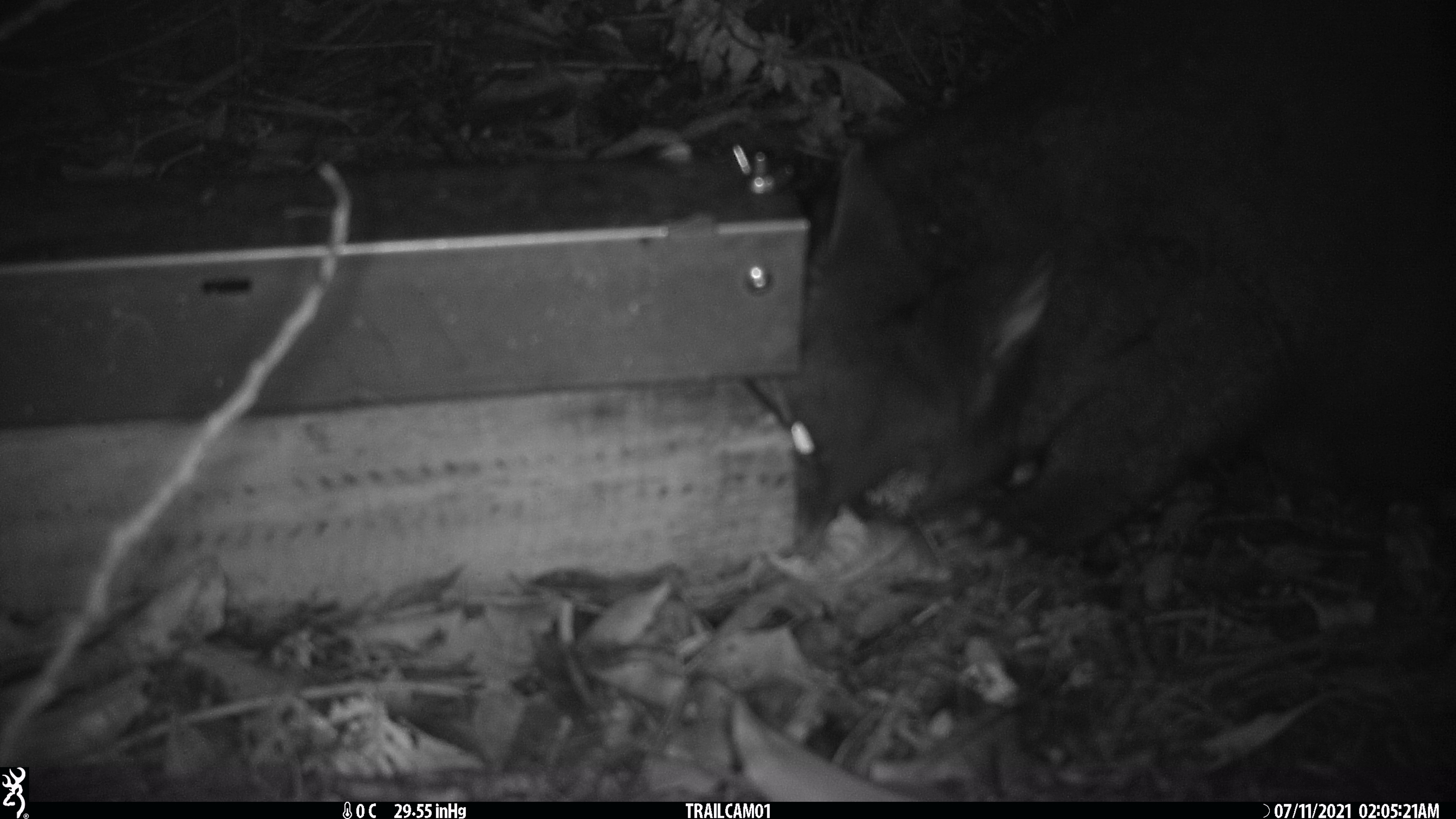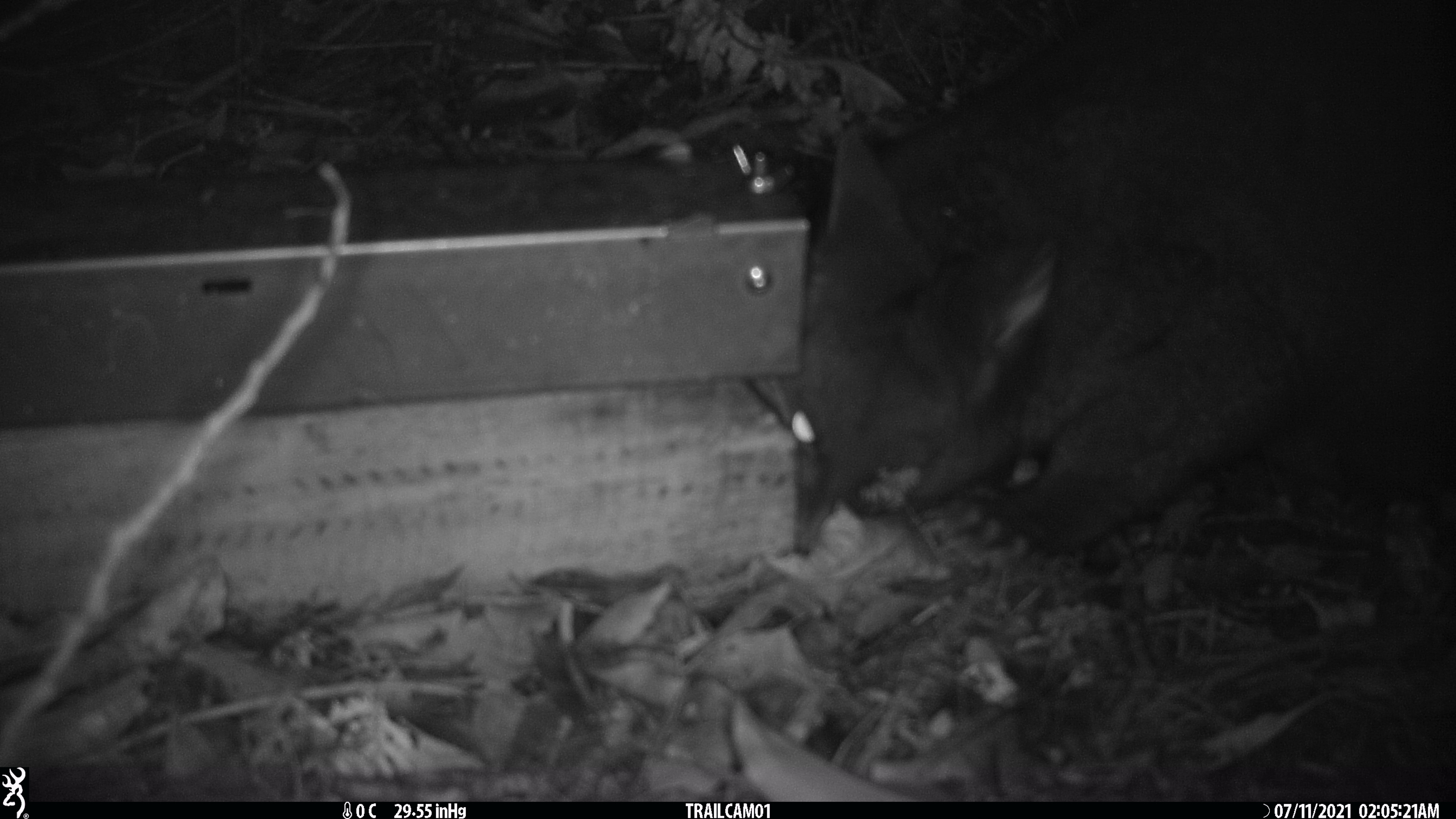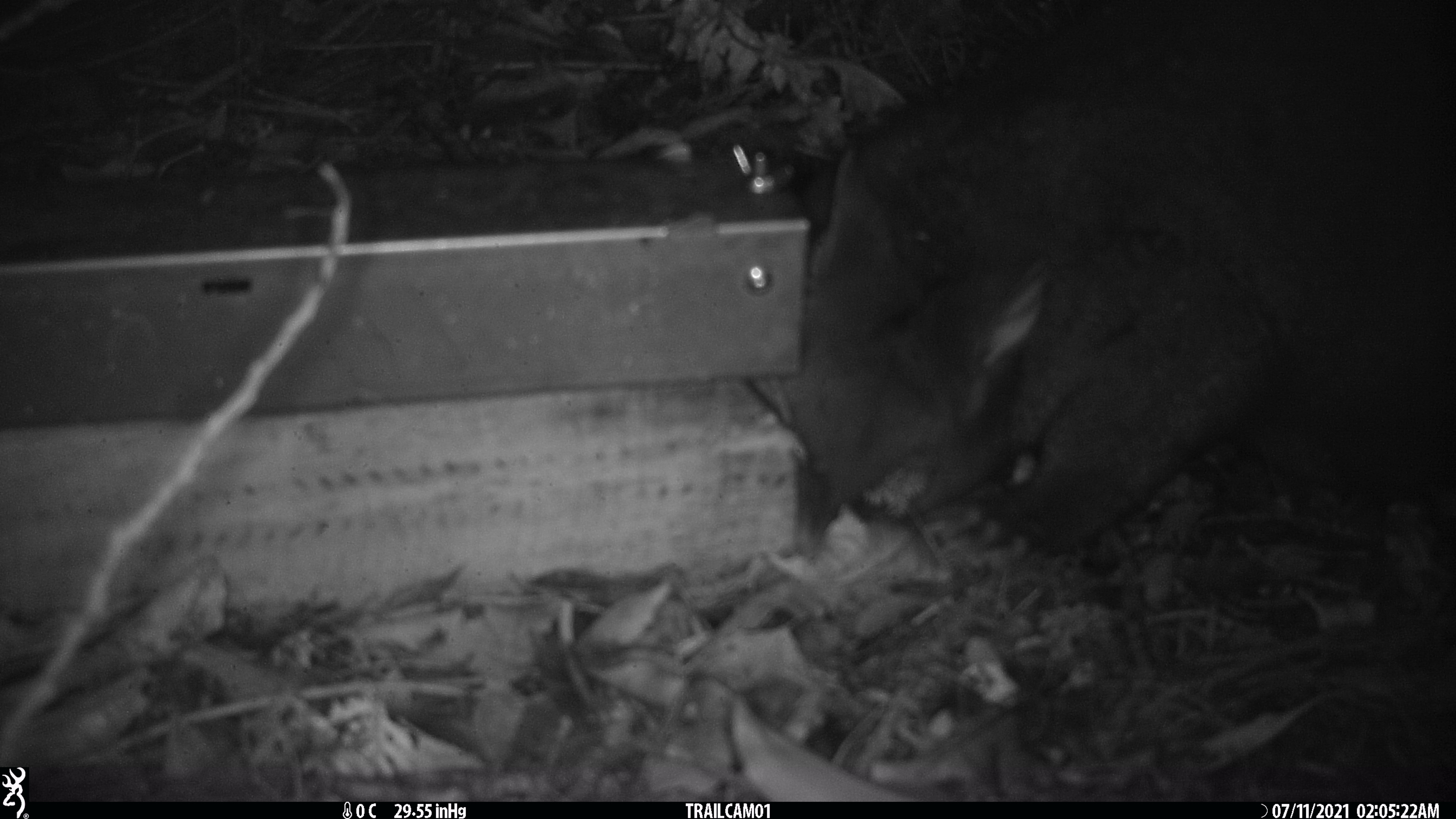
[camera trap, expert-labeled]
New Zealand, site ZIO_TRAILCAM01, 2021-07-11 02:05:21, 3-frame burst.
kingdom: Animalia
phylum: Chordata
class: Mammalia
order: Diprotodontia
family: Phalangeridae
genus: Trichosurus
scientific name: Trichosurus vulpecula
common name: common brushtail possum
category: possum